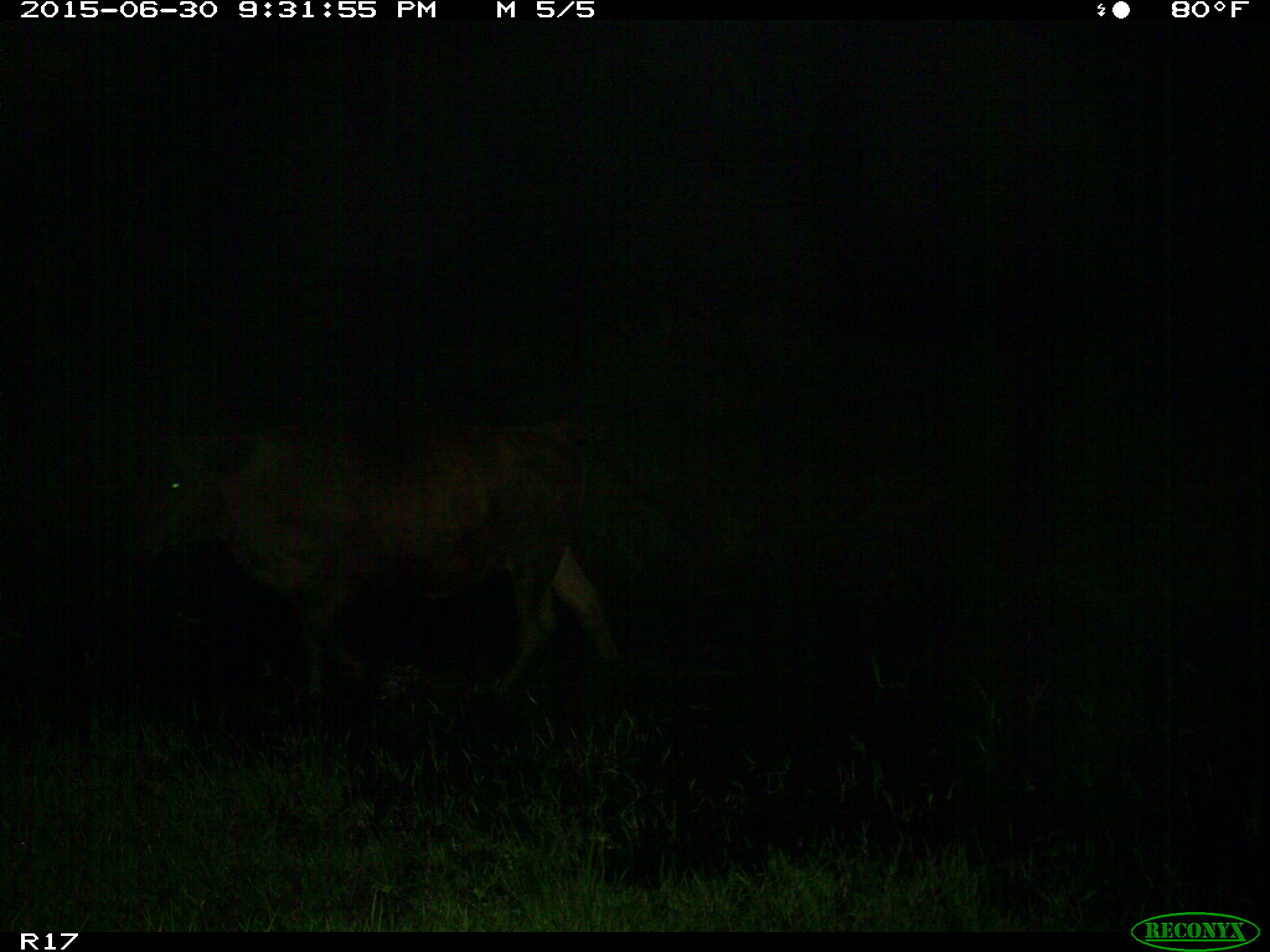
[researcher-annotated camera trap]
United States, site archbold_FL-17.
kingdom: Animalia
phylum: Chordata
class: Mammalia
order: Artiodactyla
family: Bovidae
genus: Bos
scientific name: Bos taurus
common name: domestic cow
Bos taurus (domestic cow).